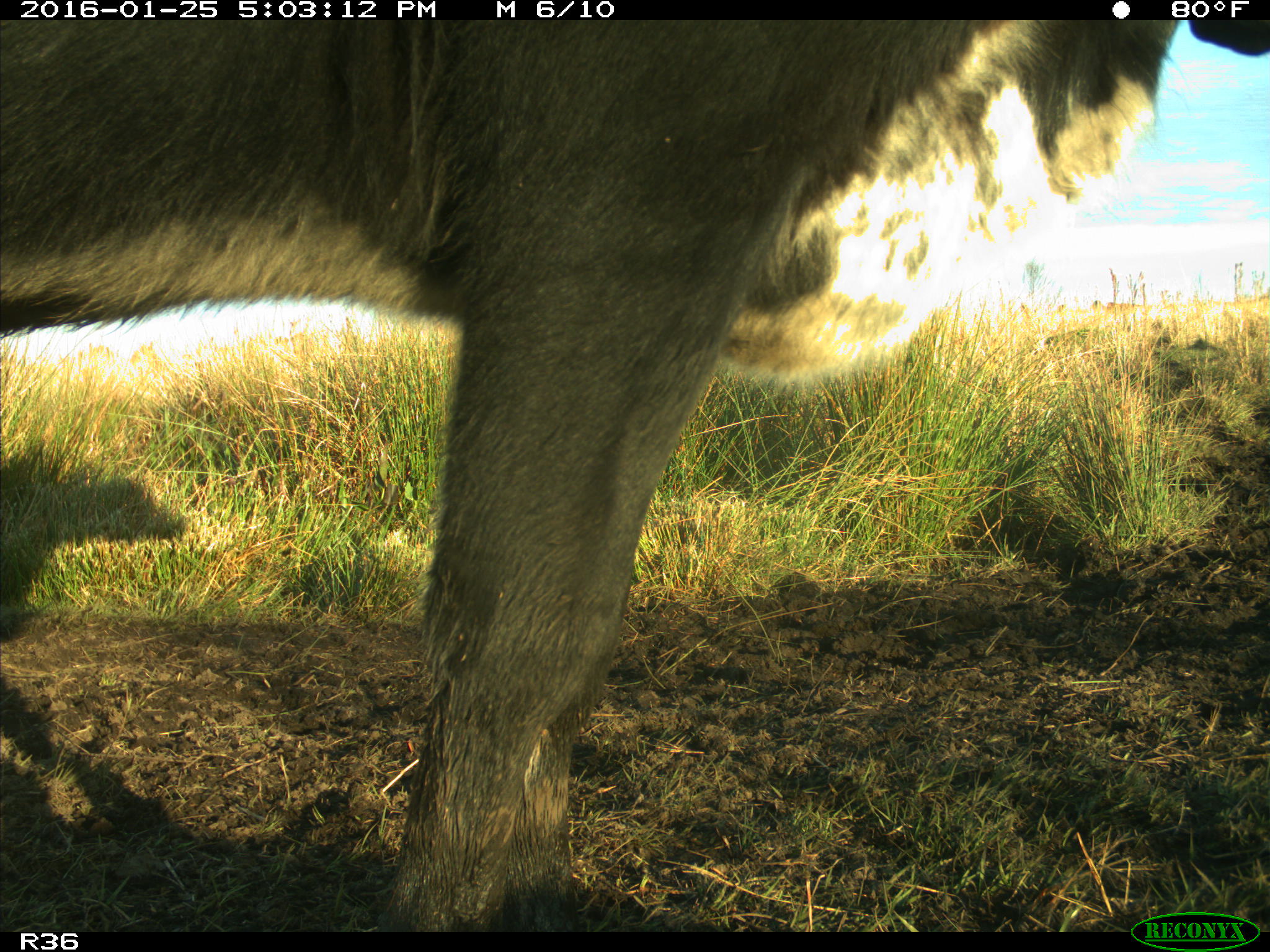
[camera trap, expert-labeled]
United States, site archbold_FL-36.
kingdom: Animalia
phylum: Chordata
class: Mammalia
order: Artiodactyla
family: Bovidae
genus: Bos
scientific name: Bos taurus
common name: domestic cow